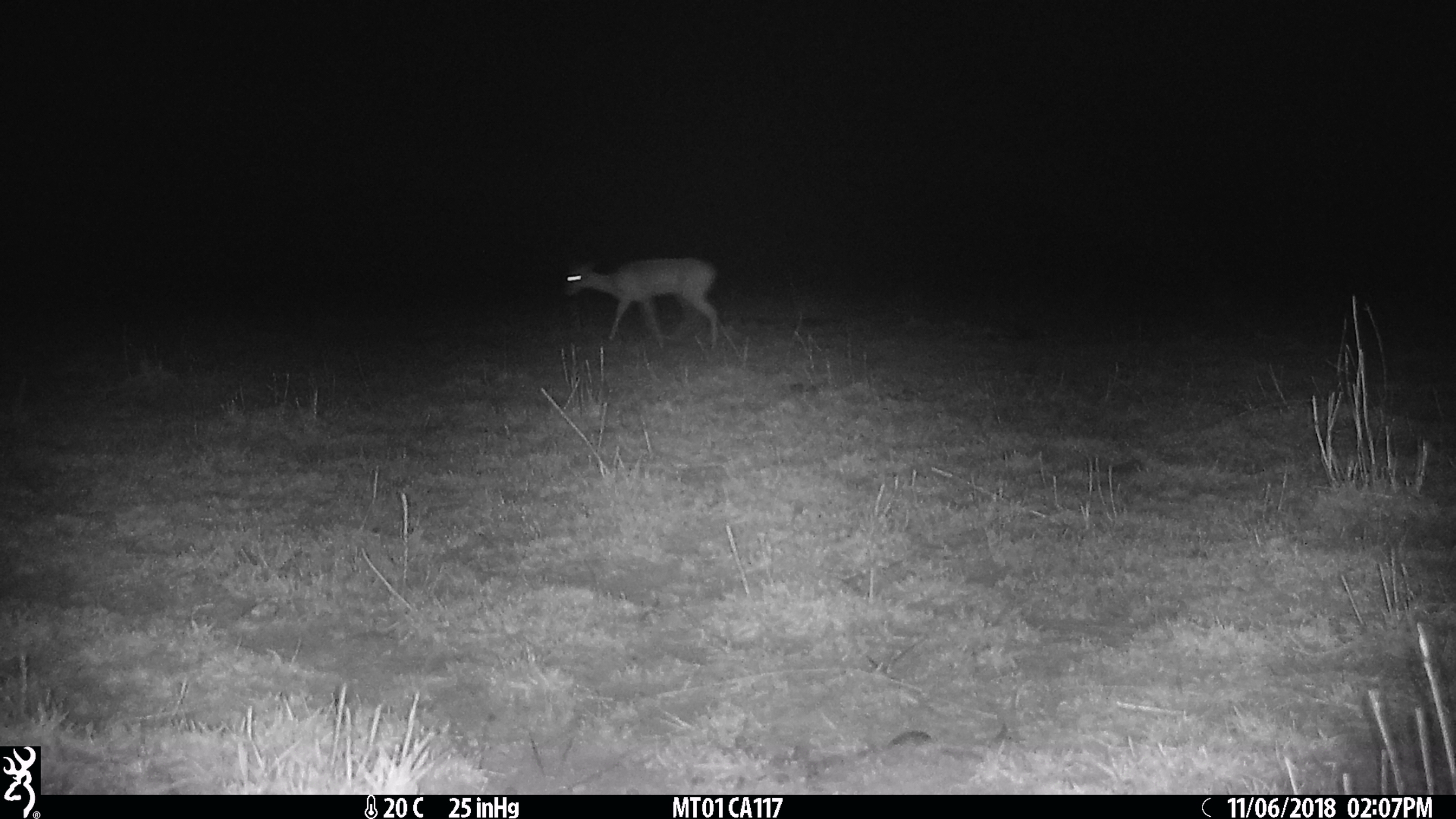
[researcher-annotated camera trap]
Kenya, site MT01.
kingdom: Animalia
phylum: Chordata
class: Mammalia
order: Artiodactyla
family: Bovidae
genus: Ourebia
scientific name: Ourebia ourebi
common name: oribi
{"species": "oribi (Ourebia ourebi)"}